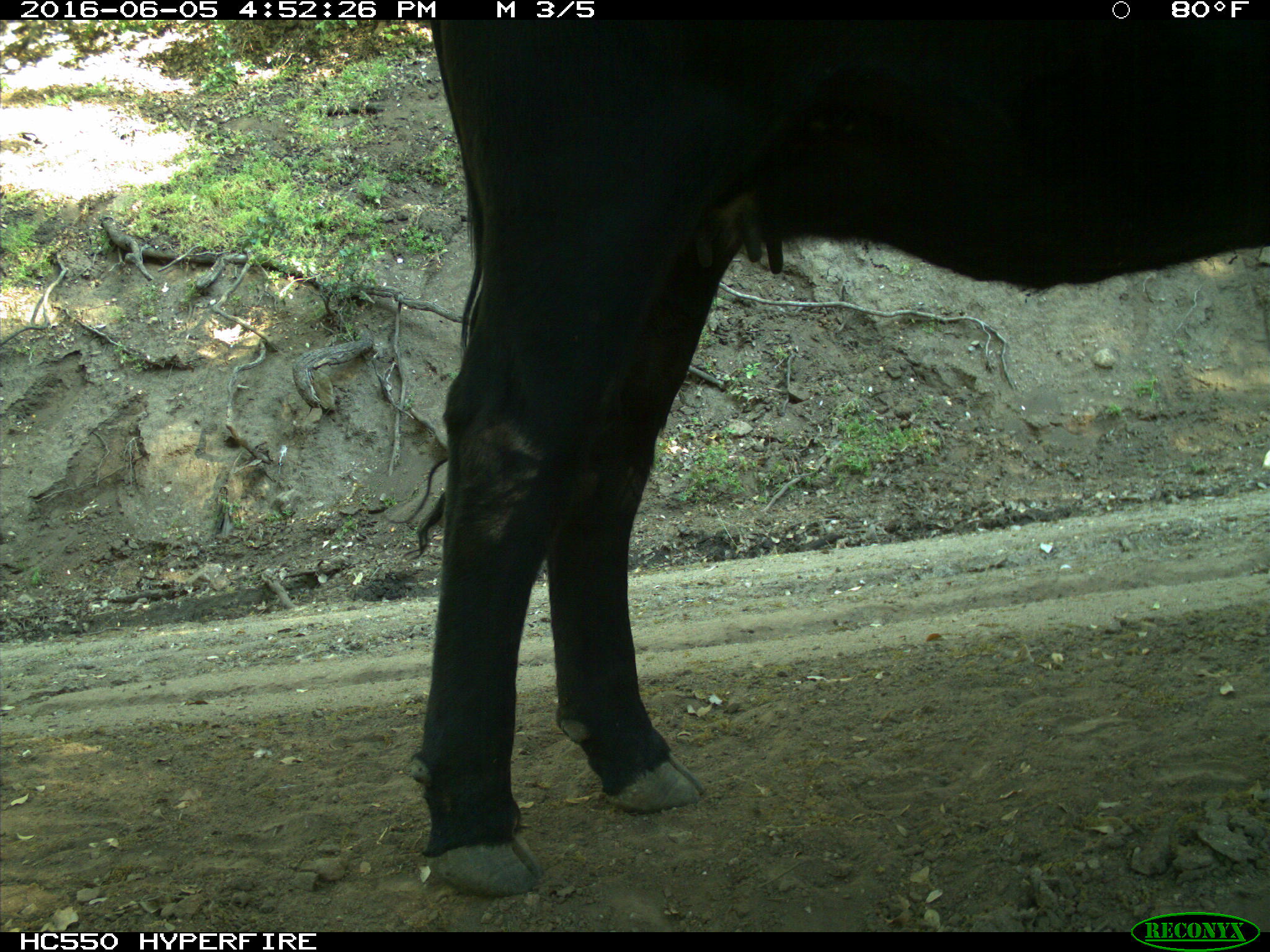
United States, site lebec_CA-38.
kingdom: Animalia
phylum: Chordata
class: Mammalia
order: Artiodactyla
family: Bovidae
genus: Bos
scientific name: Bos taurus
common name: domestic cow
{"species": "Bos taurus (domestic cow)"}